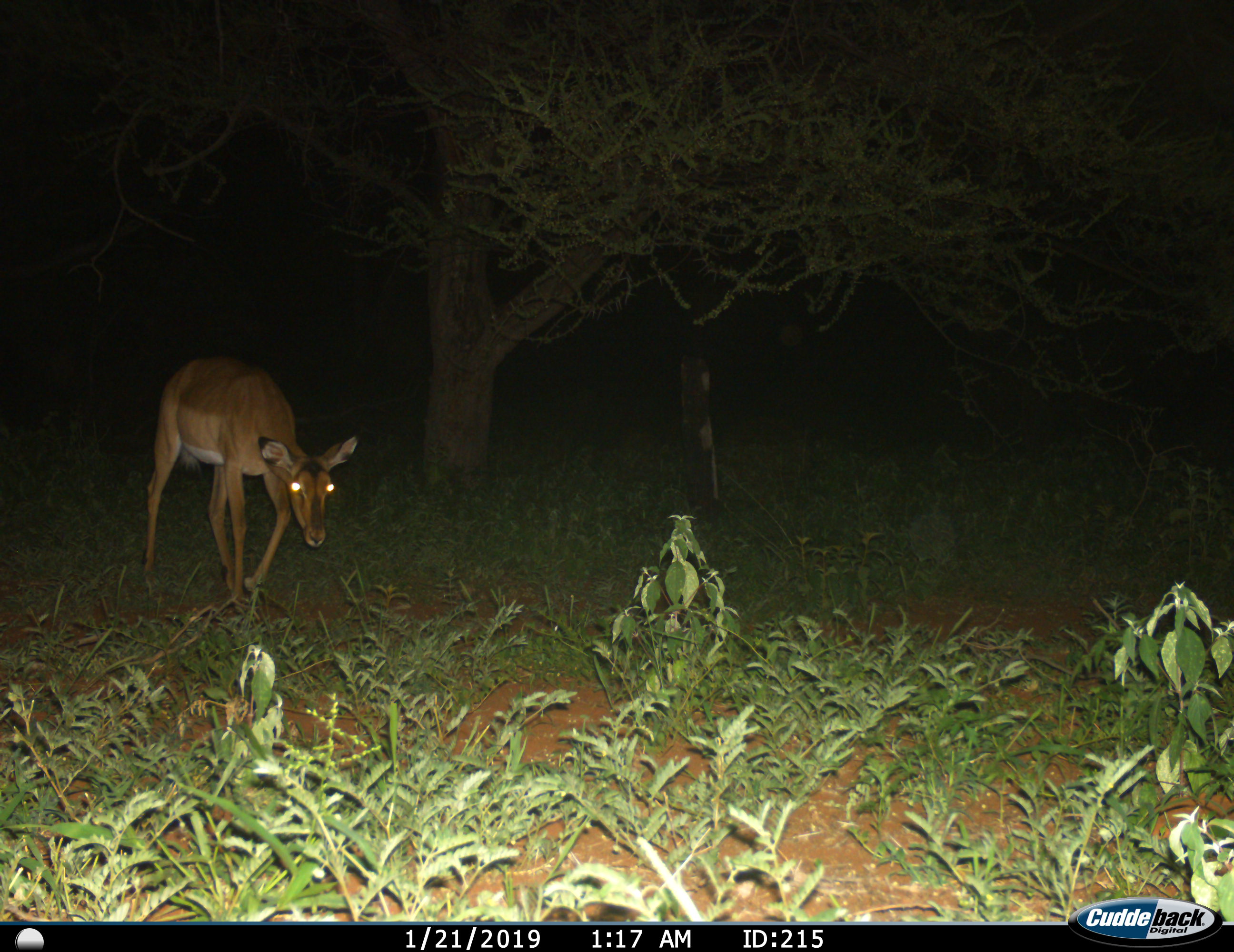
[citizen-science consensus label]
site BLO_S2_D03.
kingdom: Animalia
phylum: Chordata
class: Mammalia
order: Artiodactyla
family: Bovidae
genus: Aepyceros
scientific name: Aepyceros melampus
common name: impala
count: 1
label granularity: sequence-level